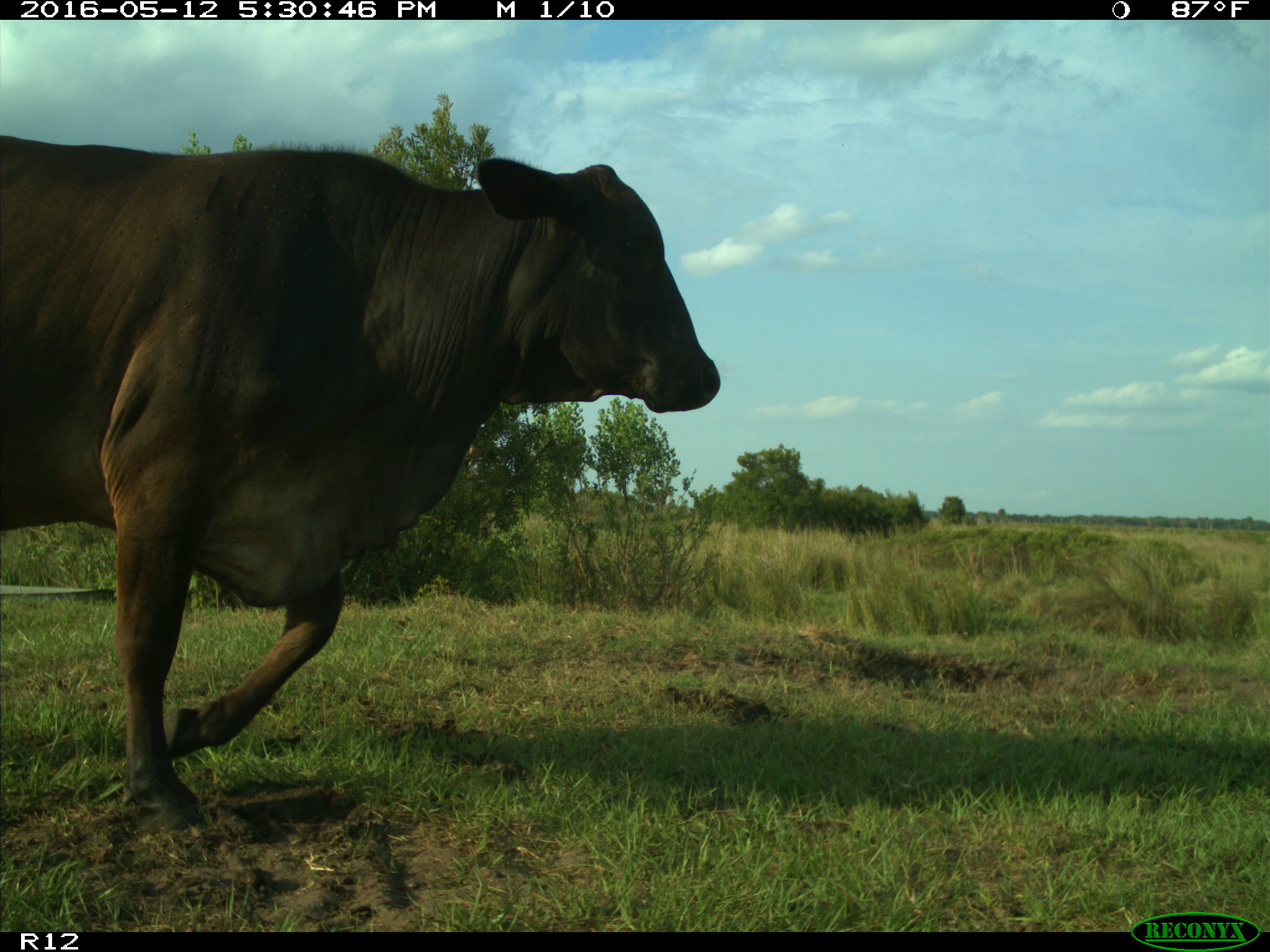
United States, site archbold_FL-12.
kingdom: Animalia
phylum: Chordata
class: Mammalia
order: Artiodactyla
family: Bovidae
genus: Bos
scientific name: Bos taurus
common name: domestic cow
Bos taurus (domestic cow).